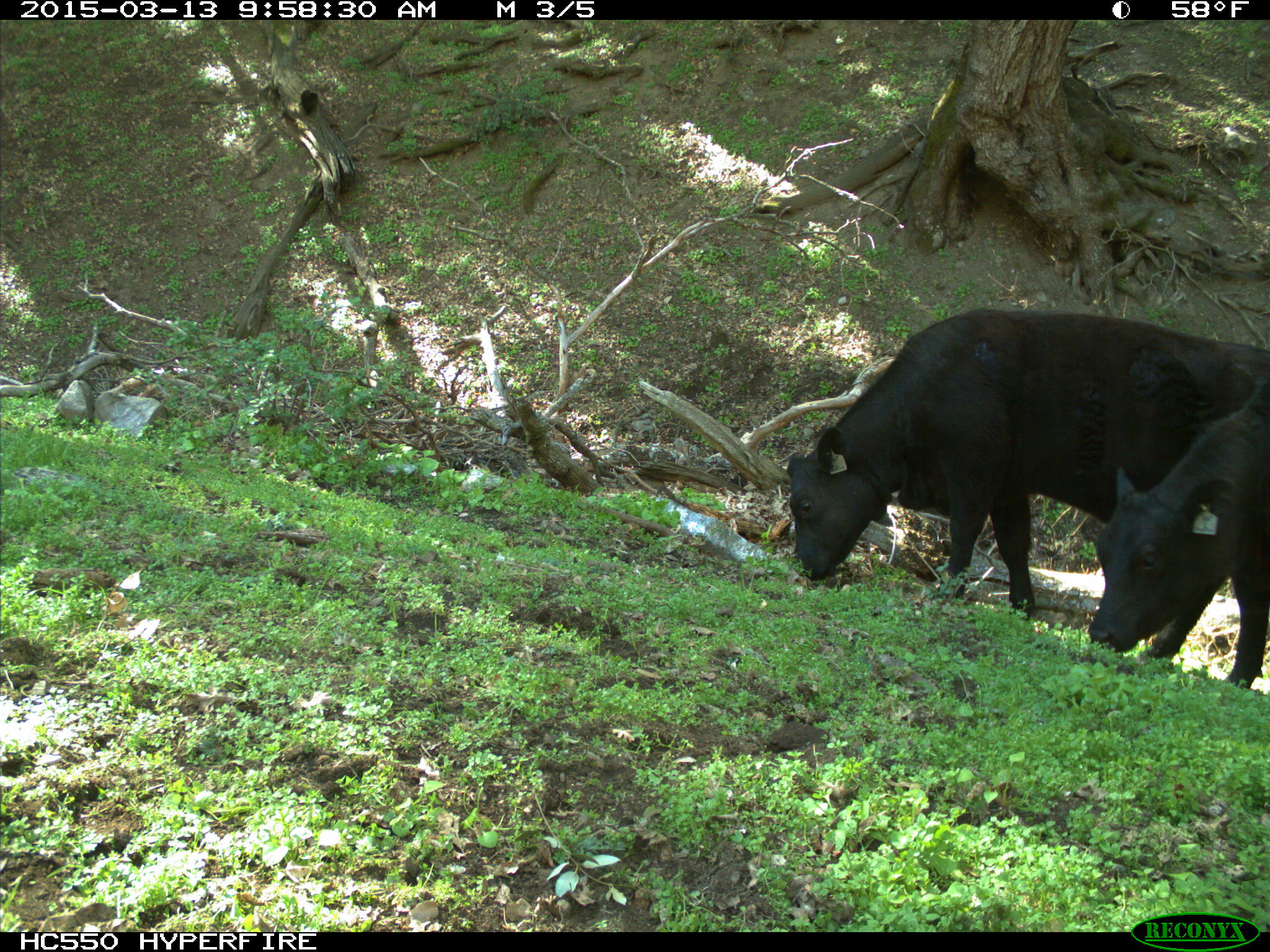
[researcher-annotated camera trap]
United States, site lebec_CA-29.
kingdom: Animalia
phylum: Chordata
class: Mammalia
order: Artiodactyla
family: Bovidae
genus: Bos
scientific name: Bos taurus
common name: domestic cow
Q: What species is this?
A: Bos taurus (domestic cow).